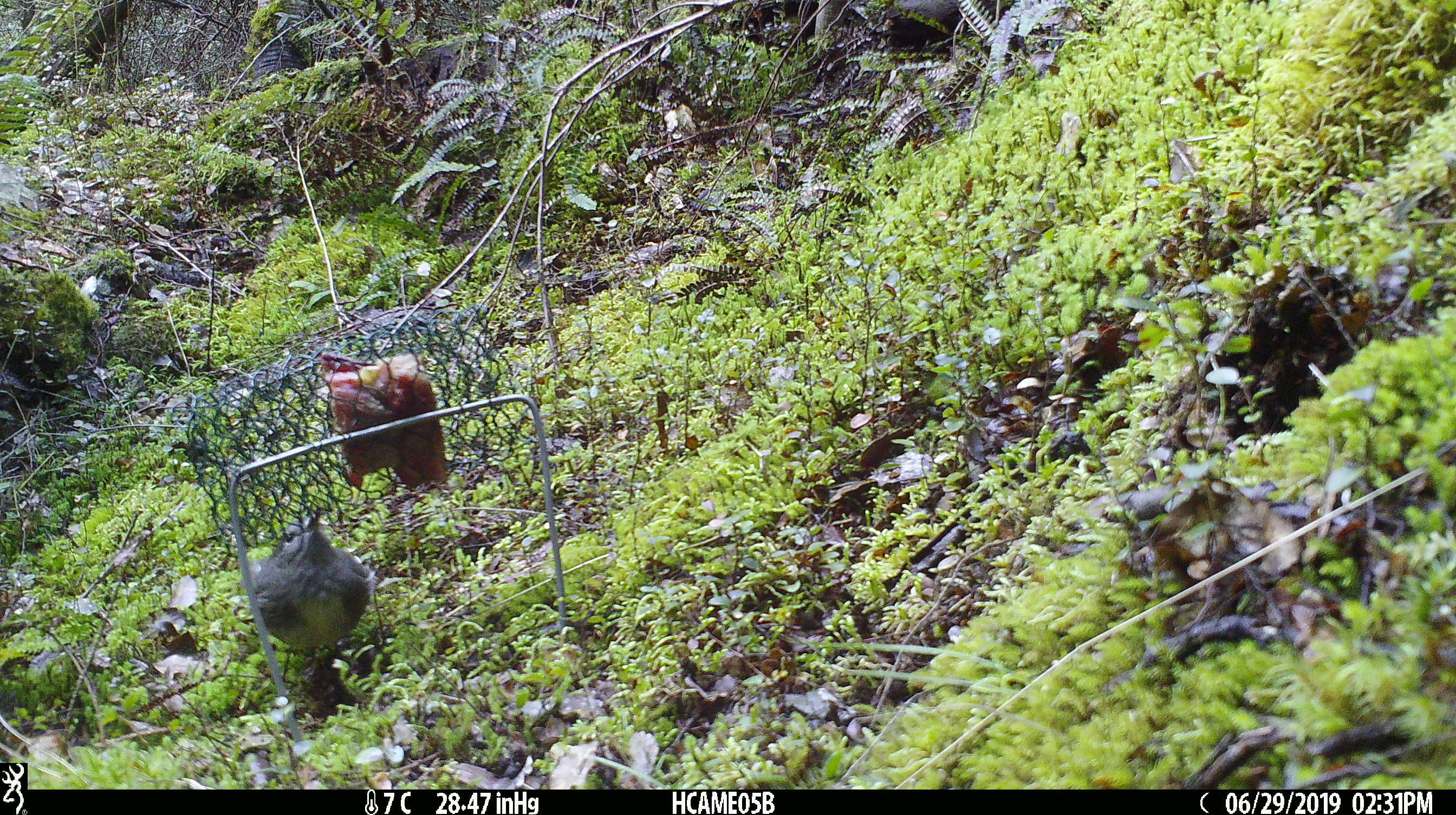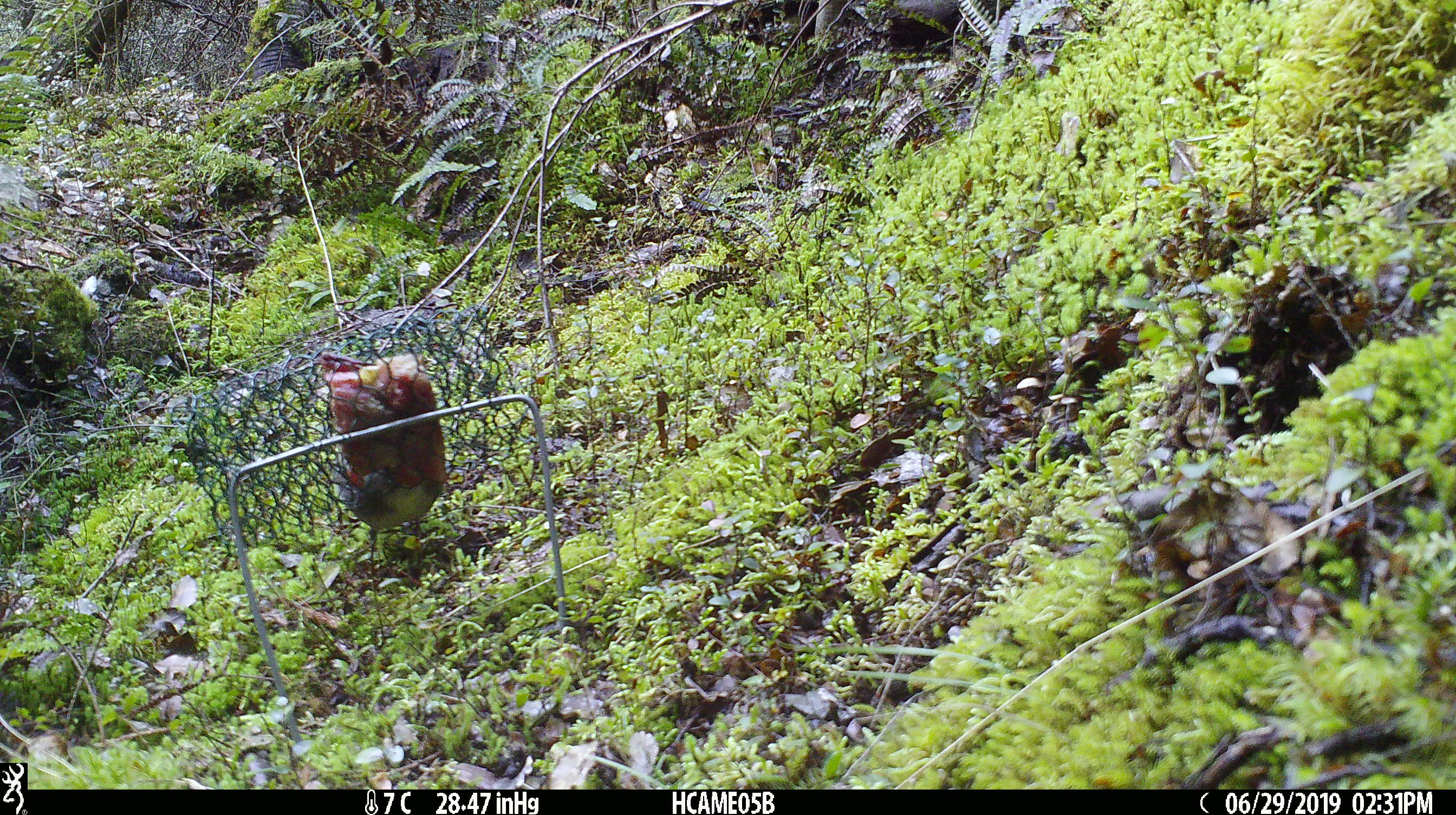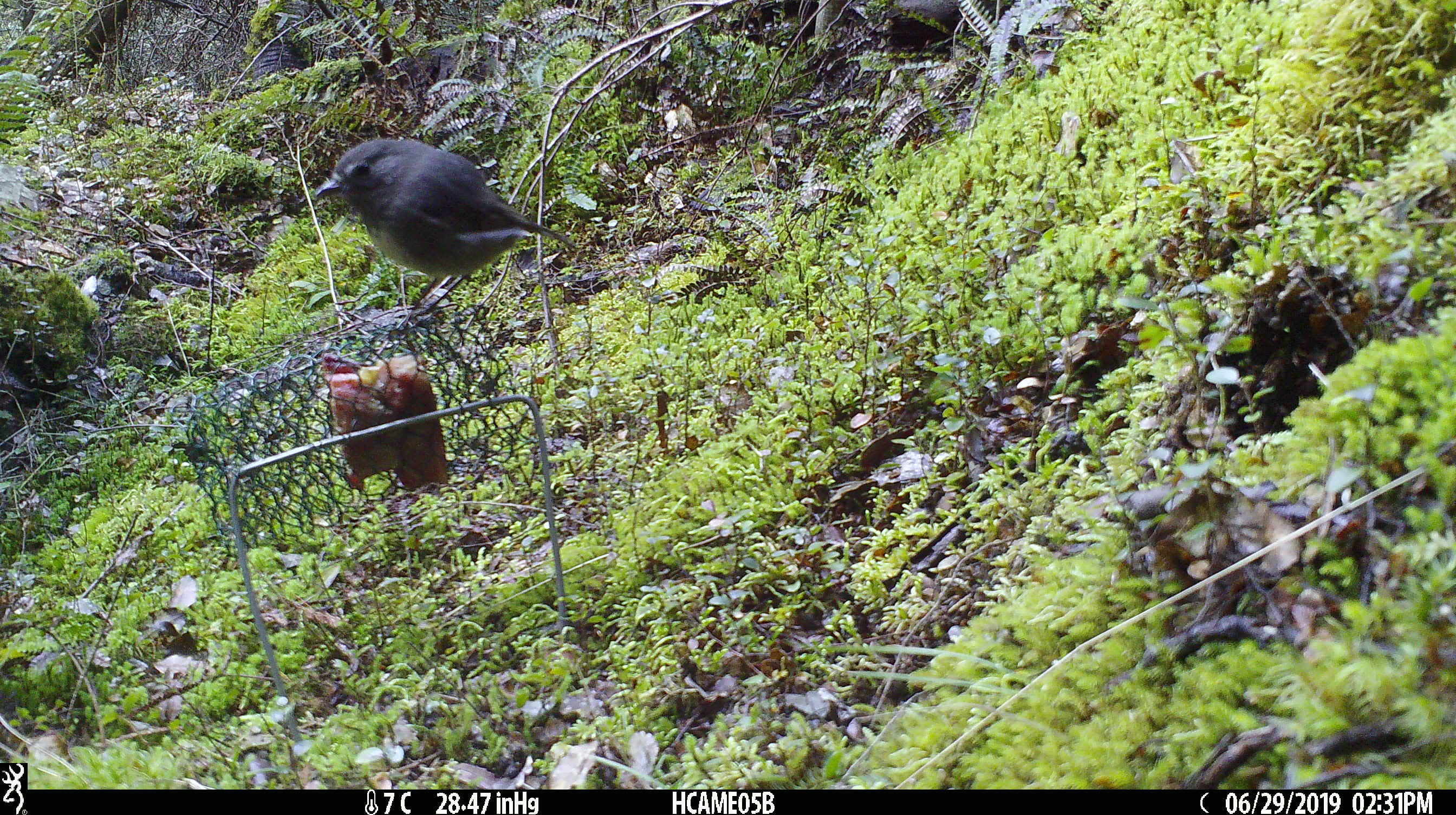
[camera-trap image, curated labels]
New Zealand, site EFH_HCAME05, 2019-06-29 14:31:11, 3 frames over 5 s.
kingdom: Animalia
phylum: Chordata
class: Aves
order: Passeriformes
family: Petroicidae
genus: Petroica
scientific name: Petroica australis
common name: new zealand robin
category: robin